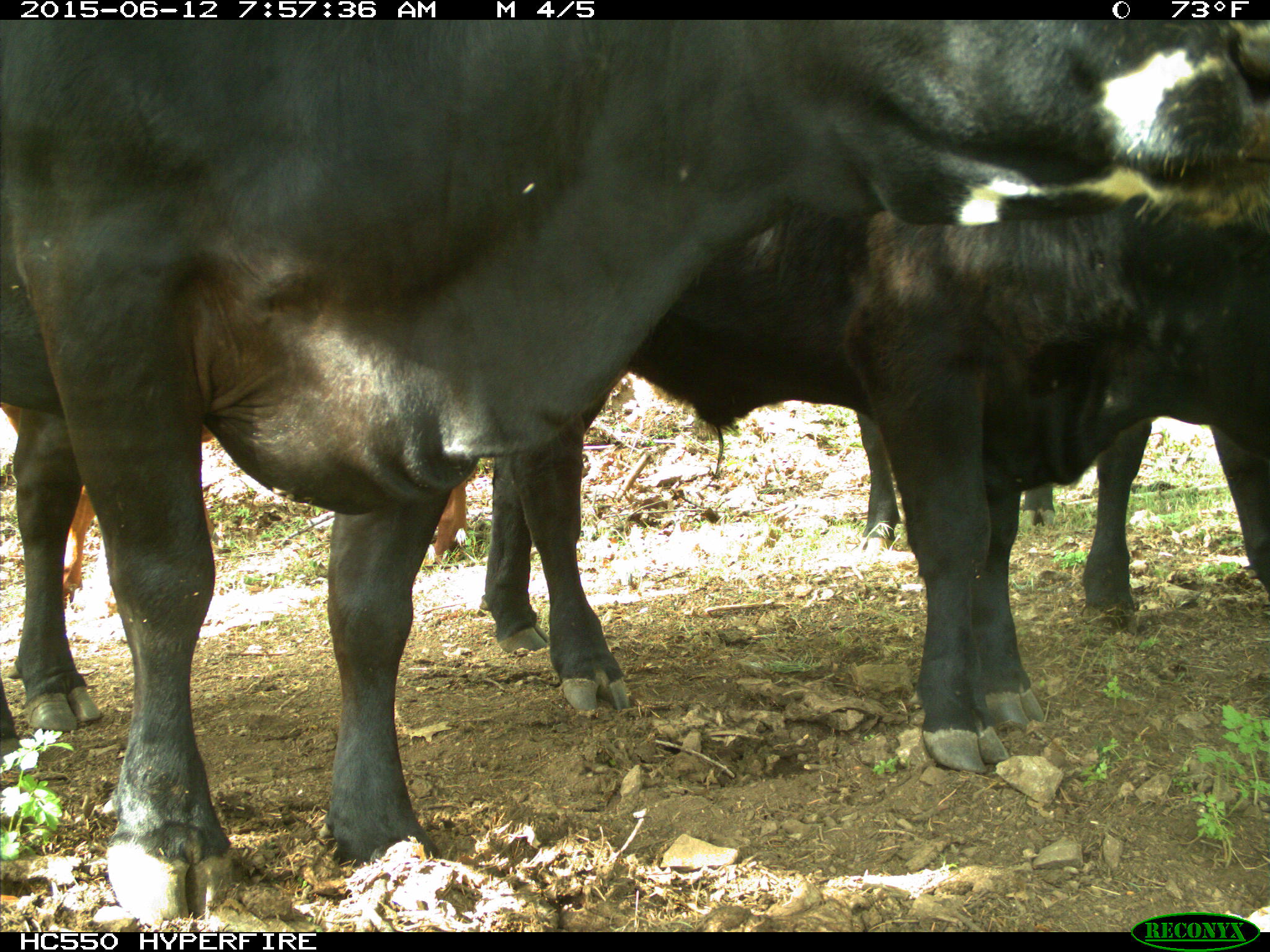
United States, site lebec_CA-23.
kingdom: Animalia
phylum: Chordata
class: Mammalia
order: Artiodactyla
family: Bovidae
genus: Bos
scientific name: Bos taurus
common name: domestic cow